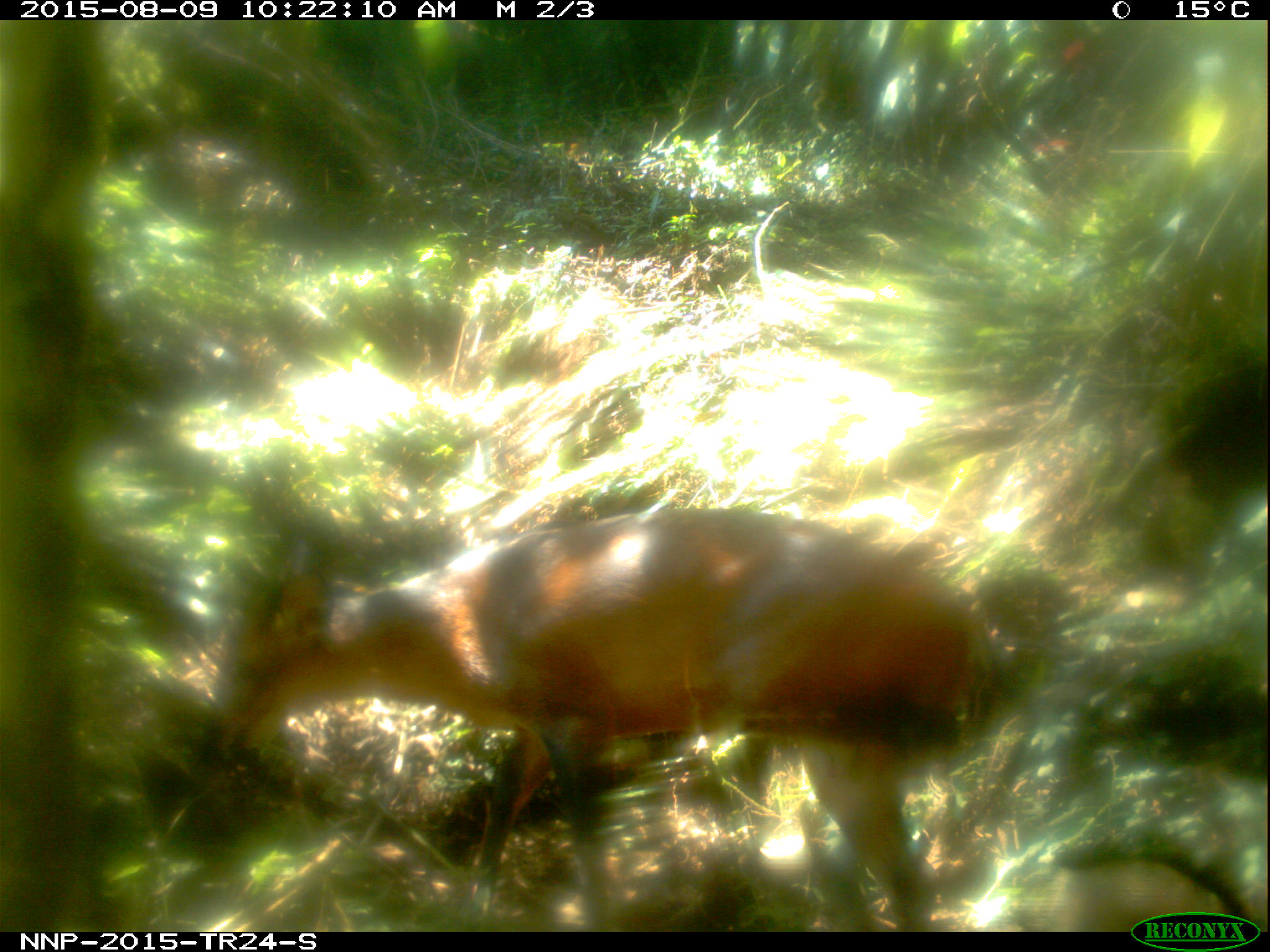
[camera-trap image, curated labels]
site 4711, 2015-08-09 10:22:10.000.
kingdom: Animalia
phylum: Chordata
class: Mammalia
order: Artiodactyla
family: Bovidae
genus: Cephalophus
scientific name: Cephalophus nigrifrons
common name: black-fronted duiker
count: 1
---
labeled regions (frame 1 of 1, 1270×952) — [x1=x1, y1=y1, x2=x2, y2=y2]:
cephalophus nigrifrons: [x1=205, y1=500, x2=1001, y2=927]